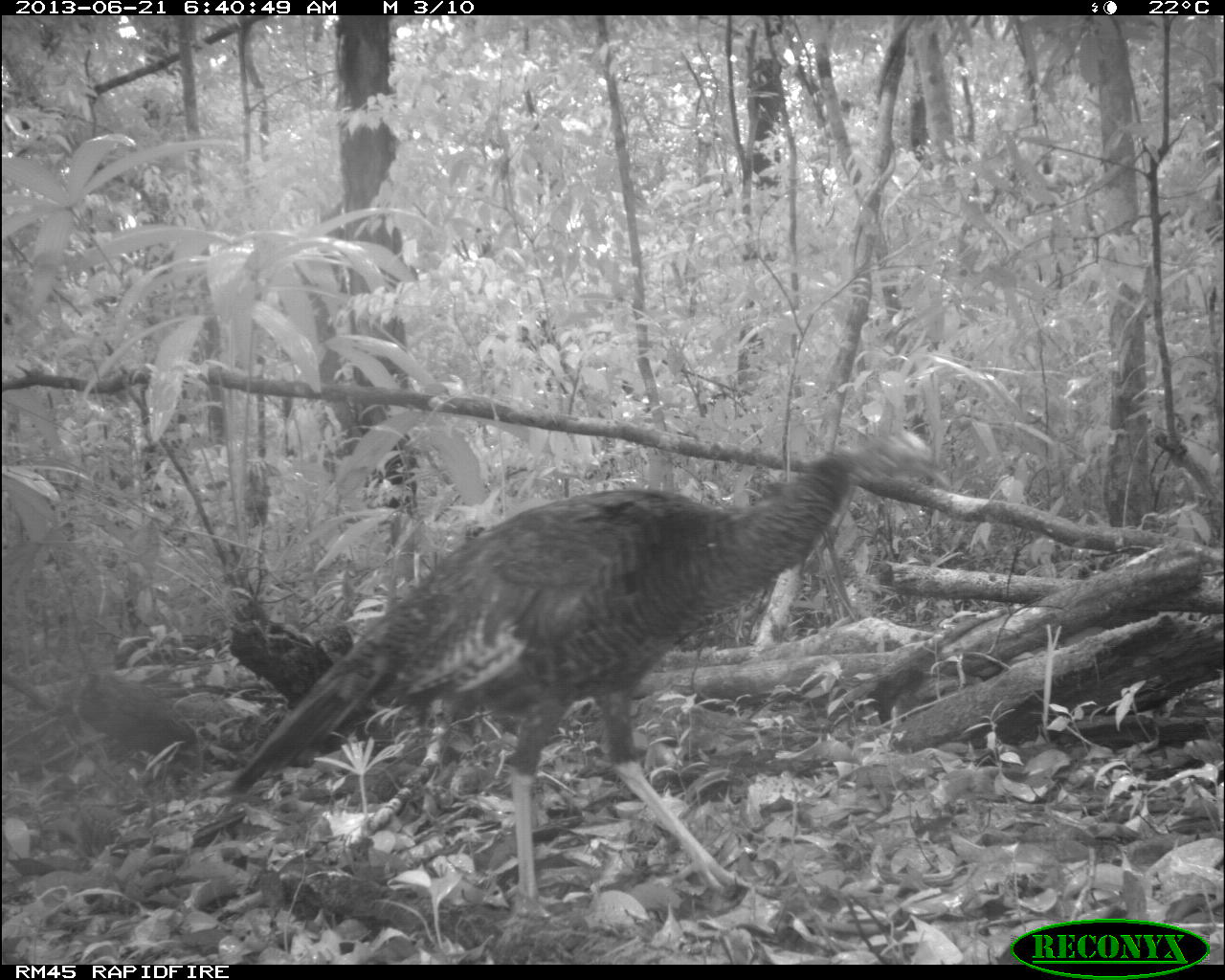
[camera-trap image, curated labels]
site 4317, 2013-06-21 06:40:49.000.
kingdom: Animalia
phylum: Chordata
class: Aves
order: Galliformes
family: Phasianidae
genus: Meleagris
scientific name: Meleagris ocellata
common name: ocellated turkey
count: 1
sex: female